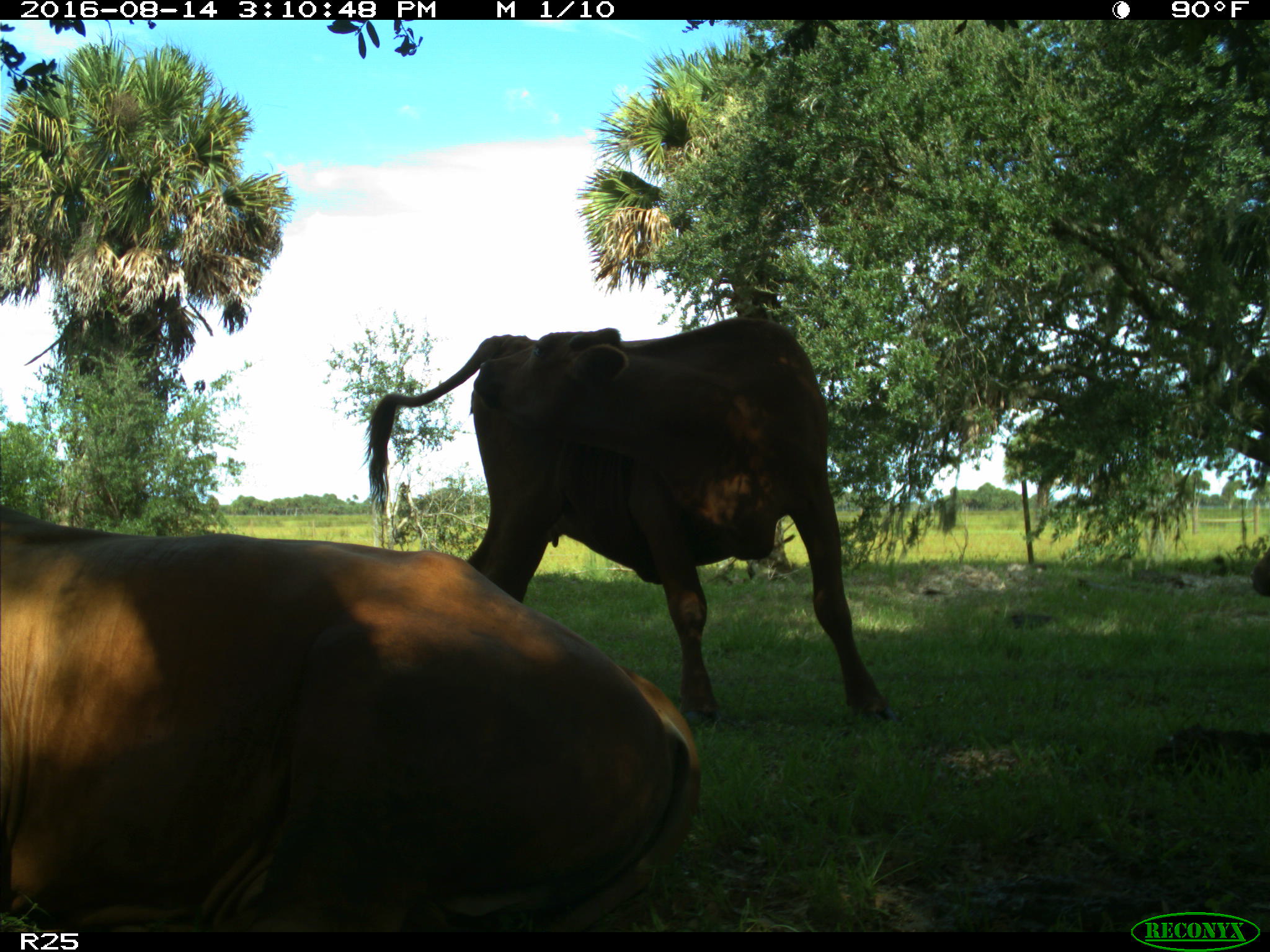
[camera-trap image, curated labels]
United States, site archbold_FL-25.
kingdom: Animalia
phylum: Chordata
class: Mammalia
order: Artiodactyla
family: Bovidae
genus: Bos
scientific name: Bos taurus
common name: domestic cow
Bos taurus (domestic cow).